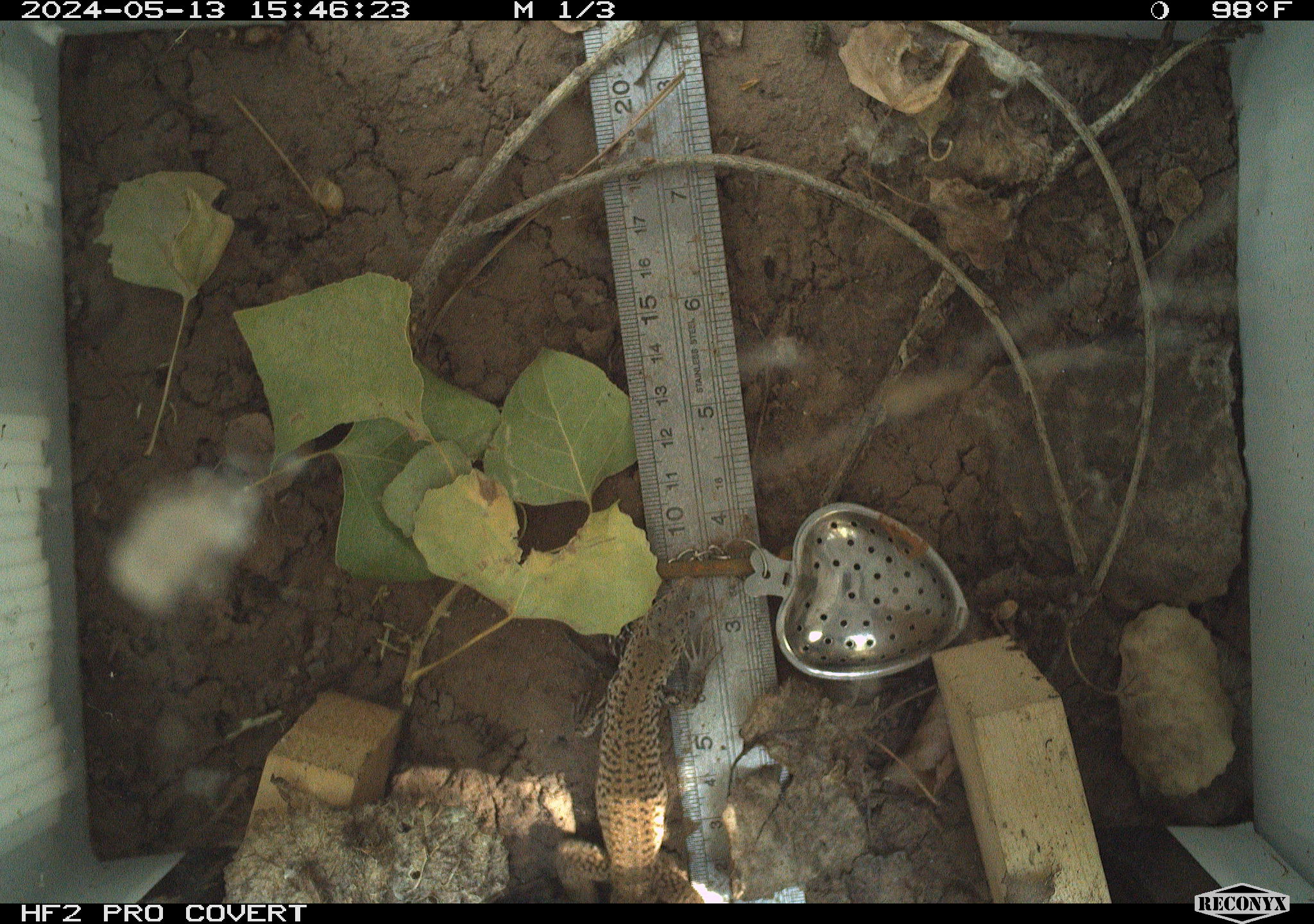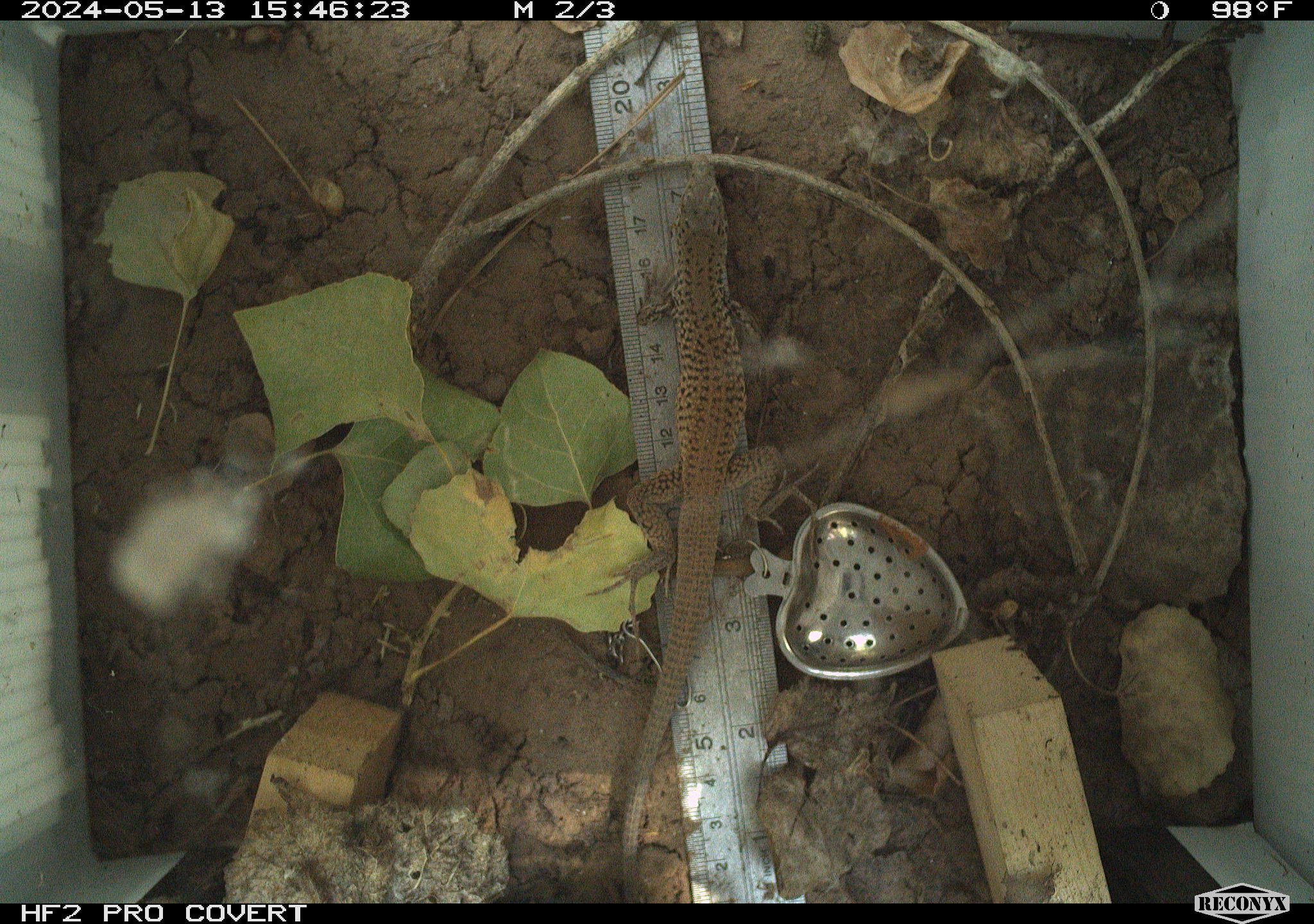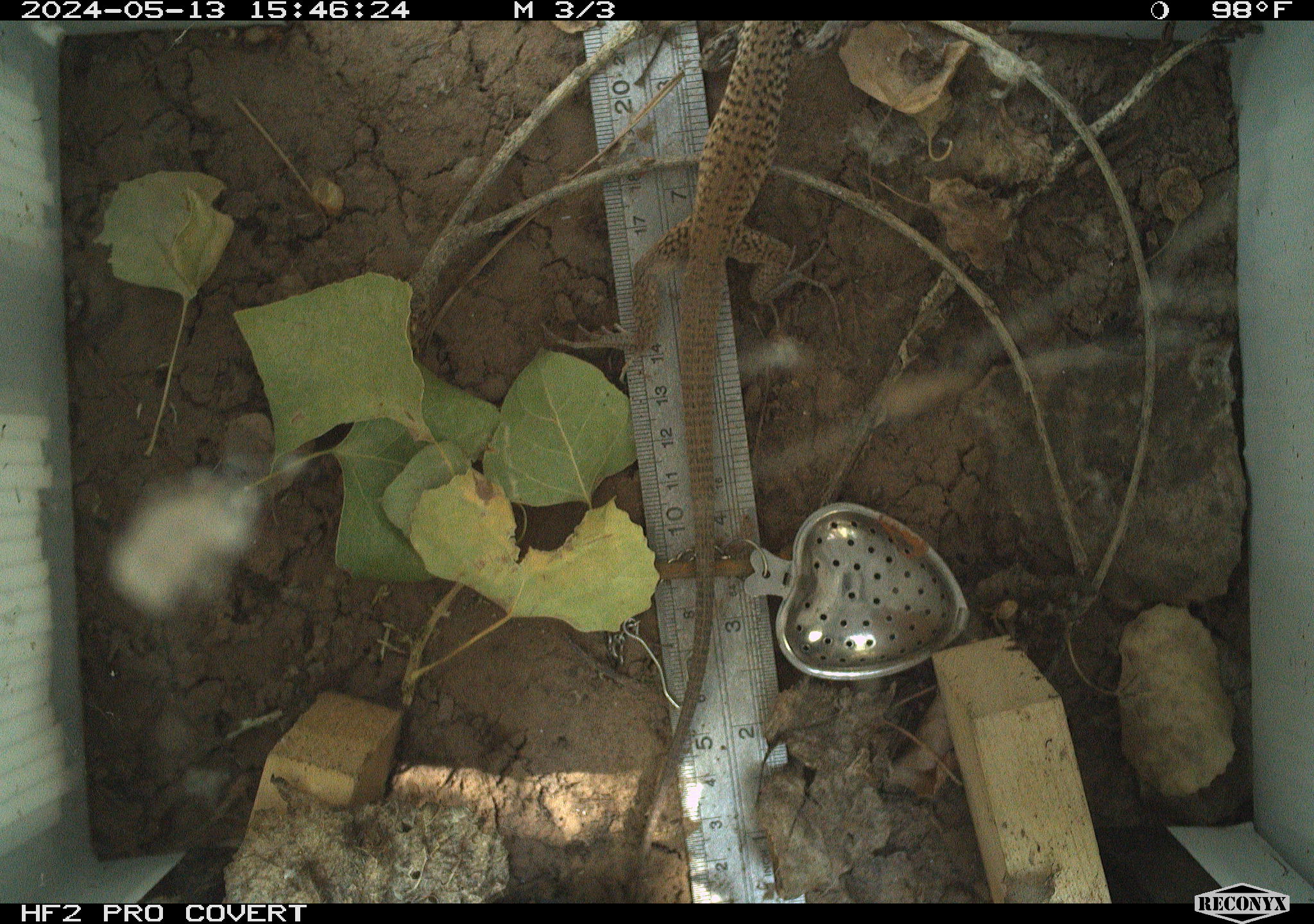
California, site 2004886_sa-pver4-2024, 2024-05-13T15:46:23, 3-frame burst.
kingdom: Animalia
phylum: Chordata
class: Reptilia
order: Squamata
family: Teiidae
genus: Aspidoscelis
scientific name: Aspidoscelis tigris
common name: western whiptail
Western whiptail (Aspidoscelis tigris).